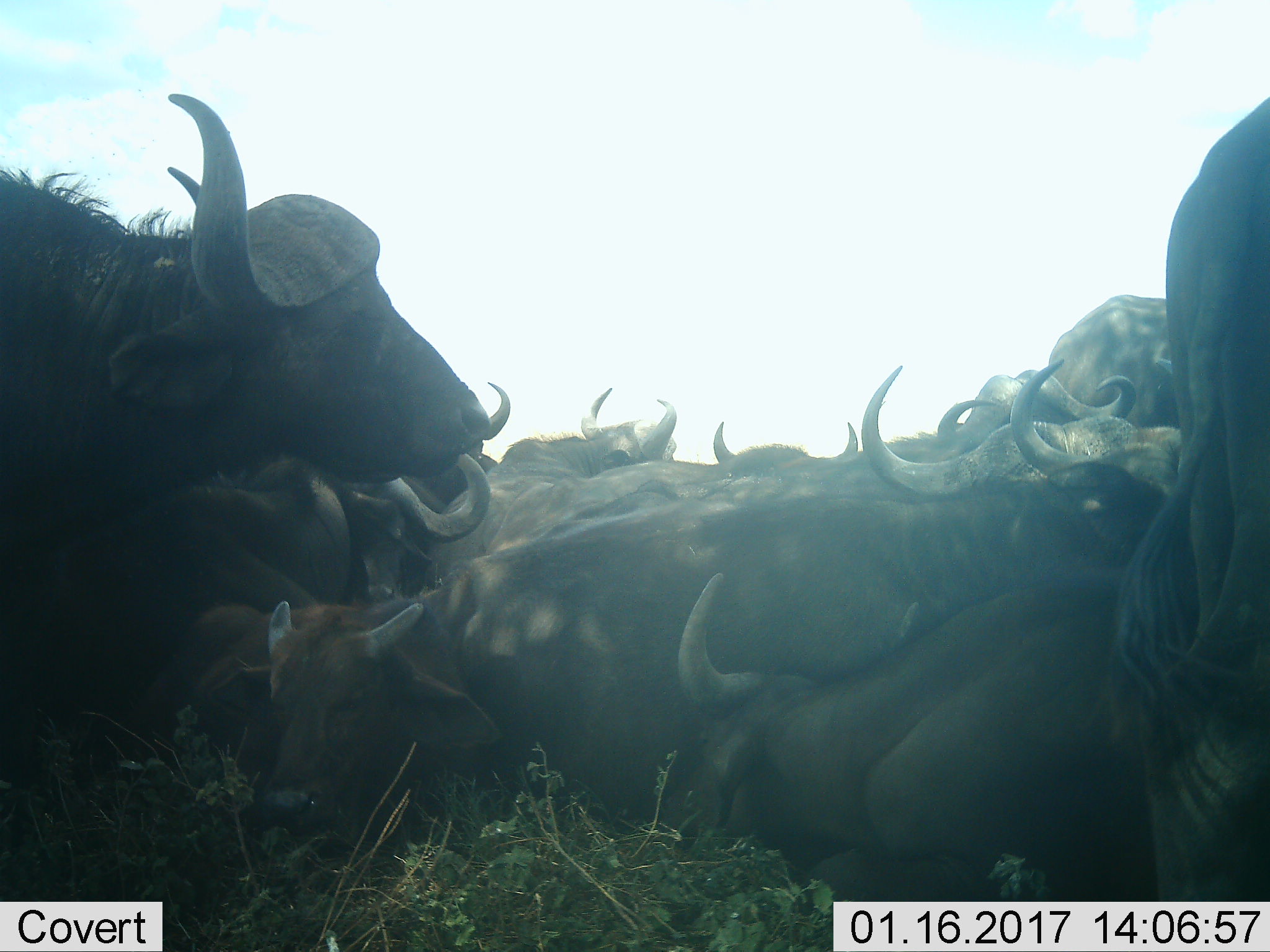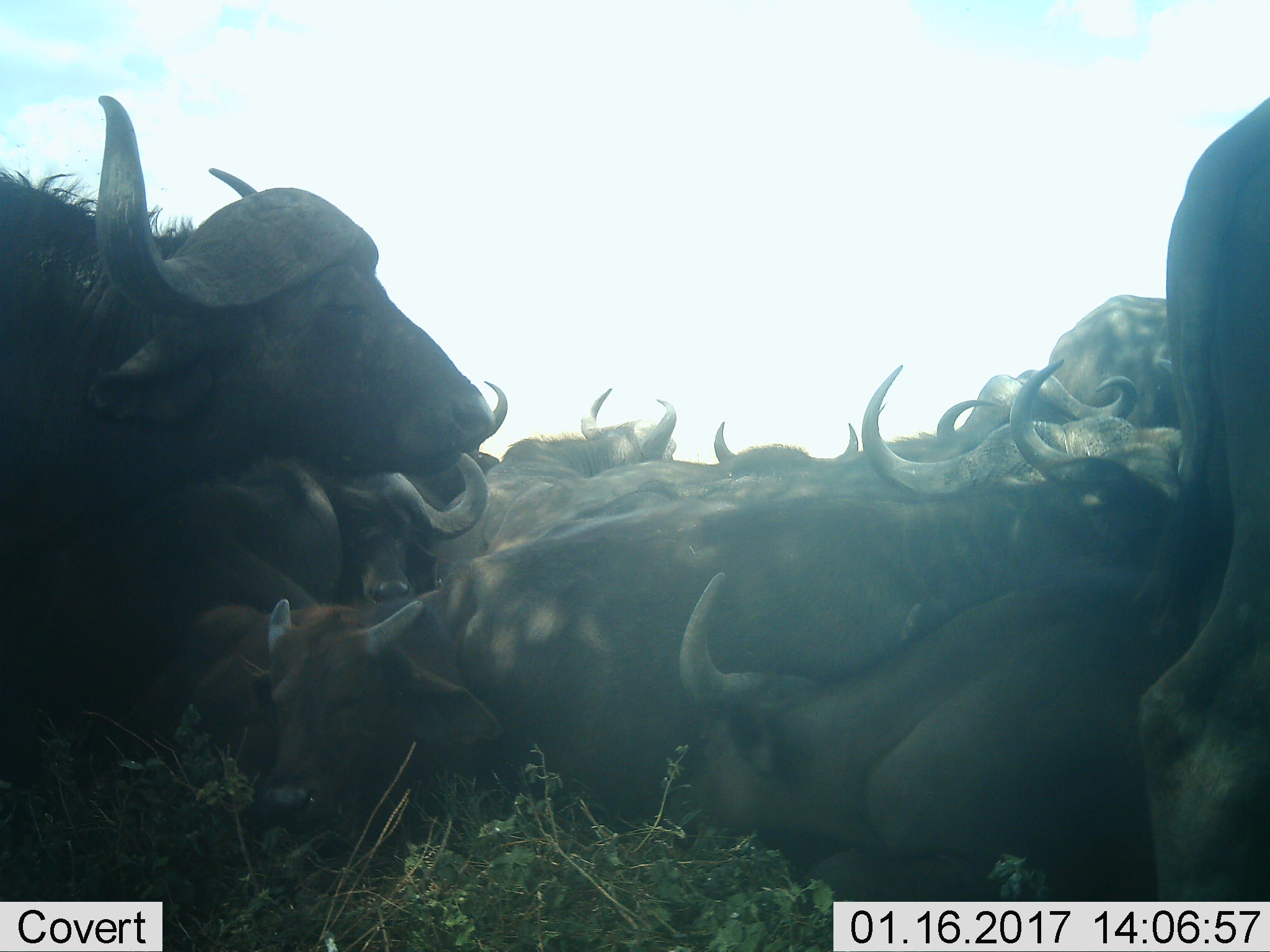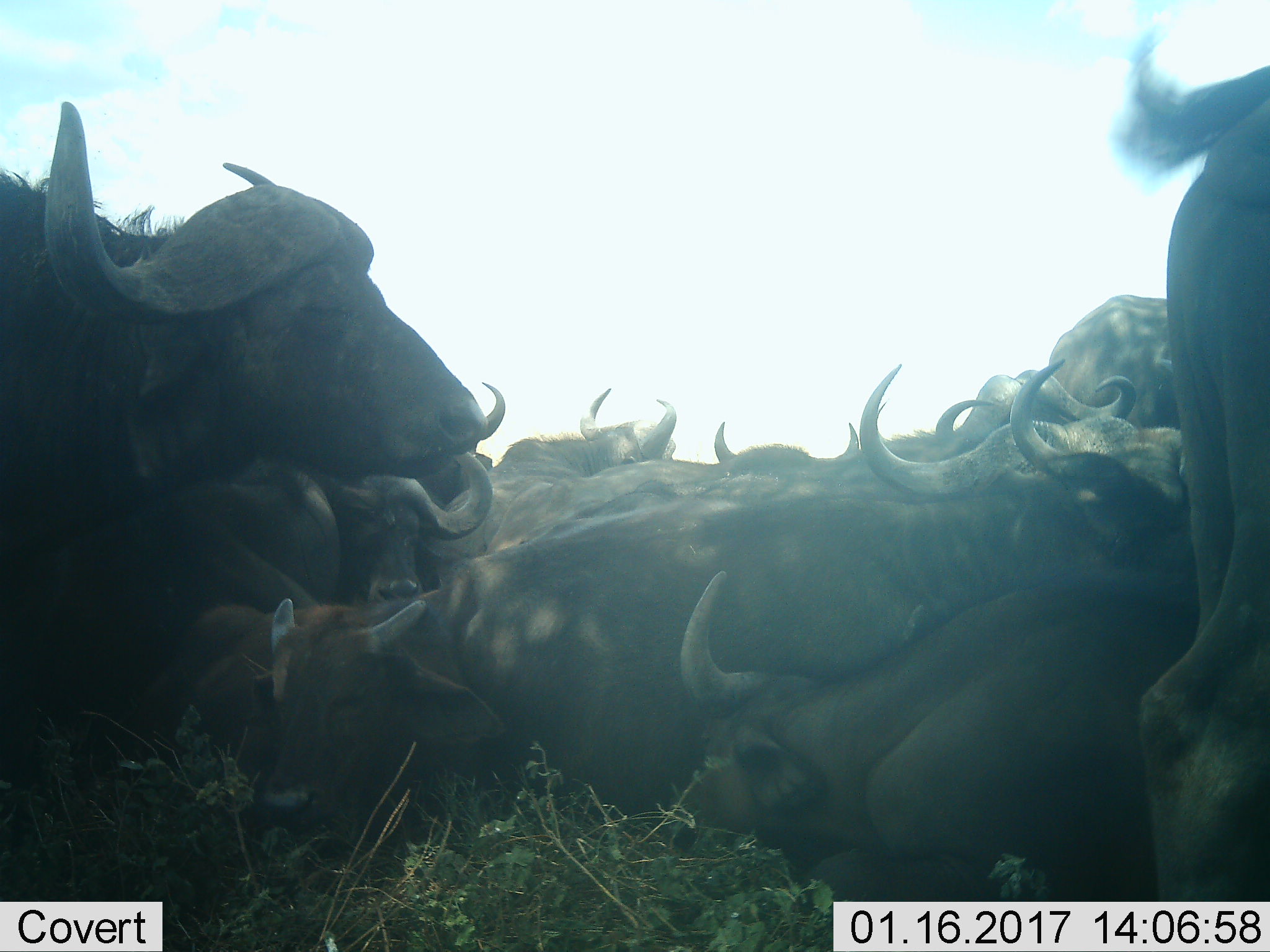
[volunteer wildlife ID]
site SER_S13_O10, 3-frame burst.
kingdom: Animalia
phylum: Chordata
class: Mammalia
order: Artiodactyla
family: Bovidae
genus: Syncerus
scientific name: Syncerus caffer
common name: african buffalo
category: buffalo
Buffalo (african buffalo) (Syncerus caffer), count 11-50. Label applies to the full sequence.